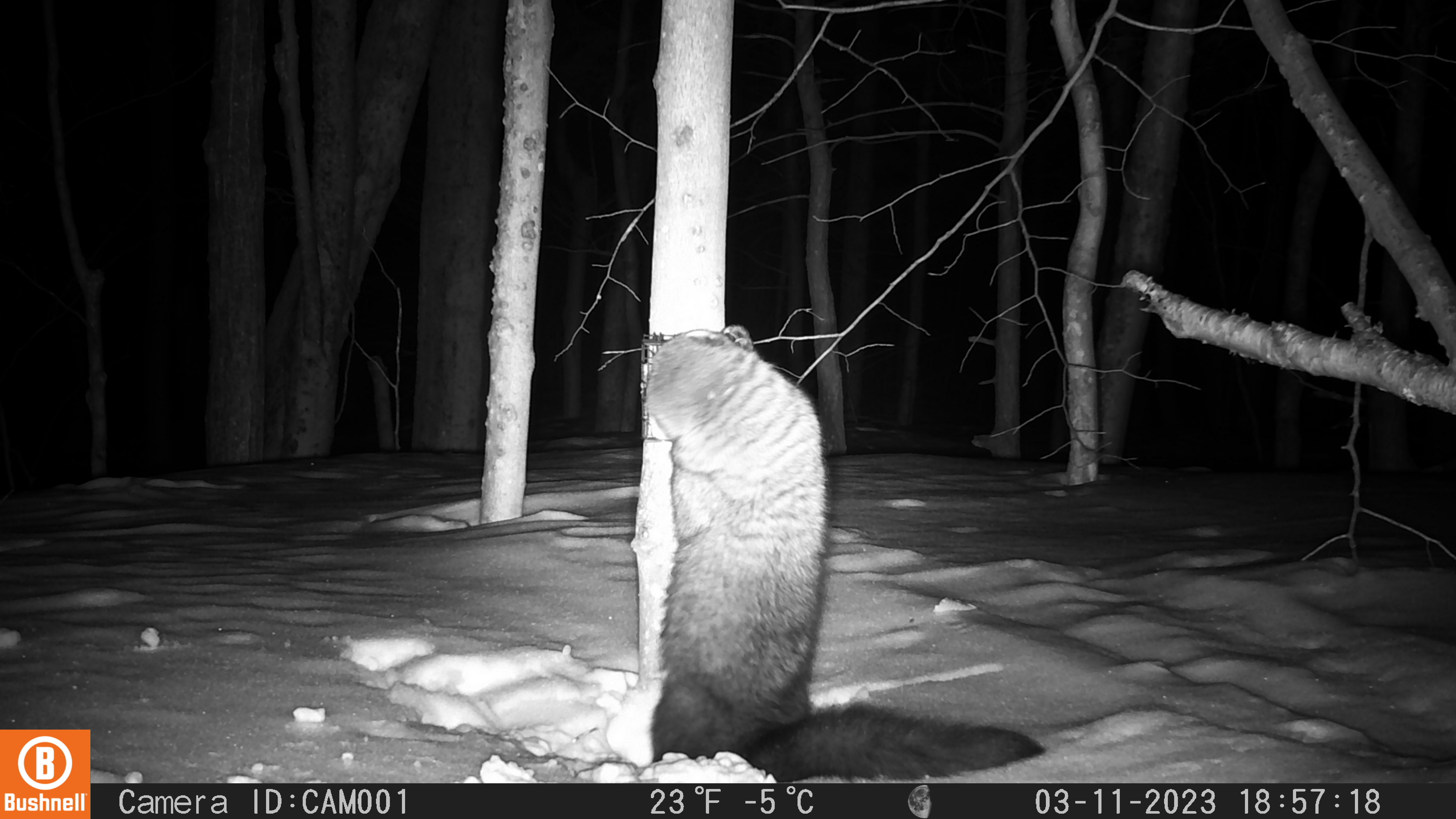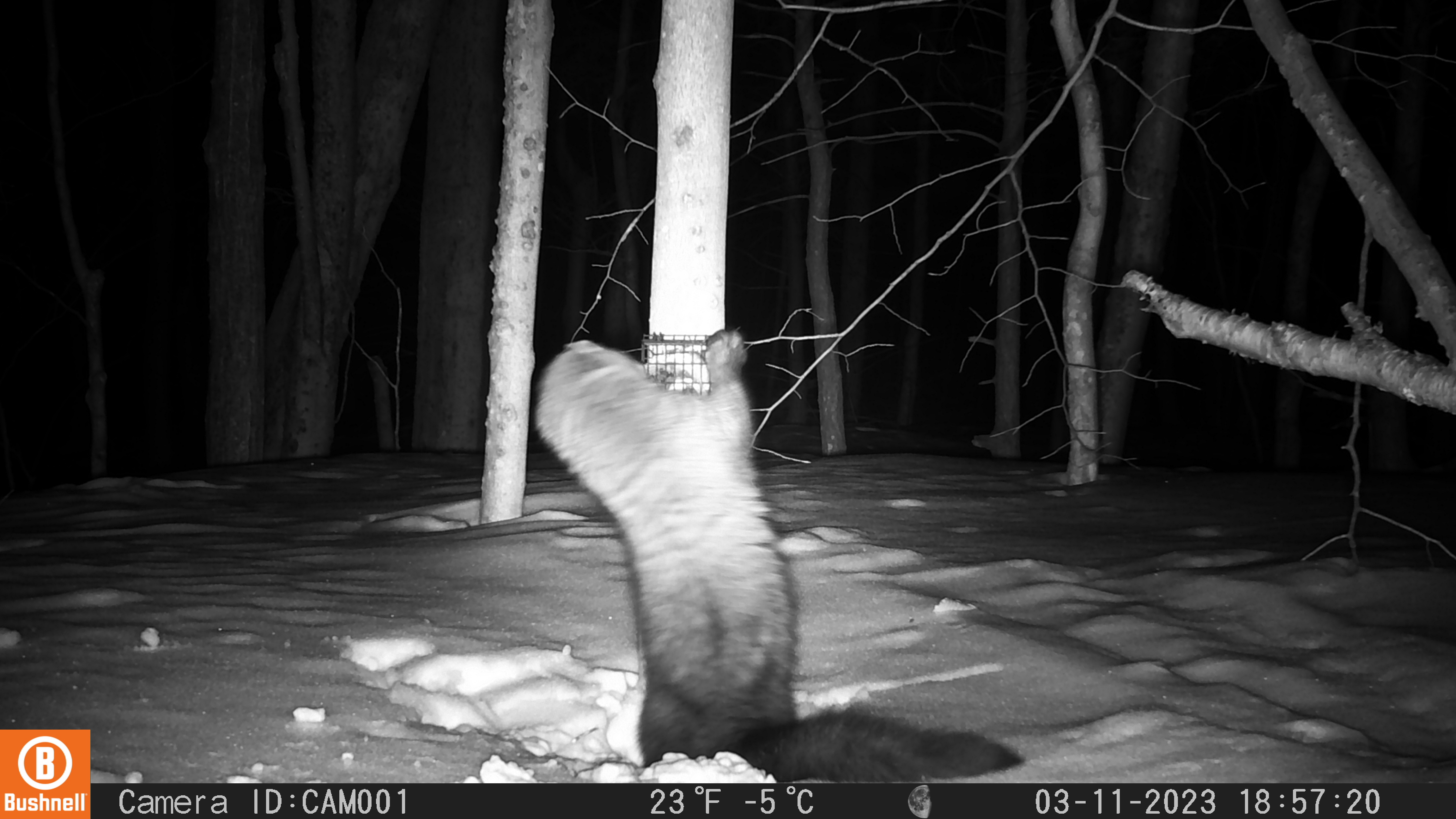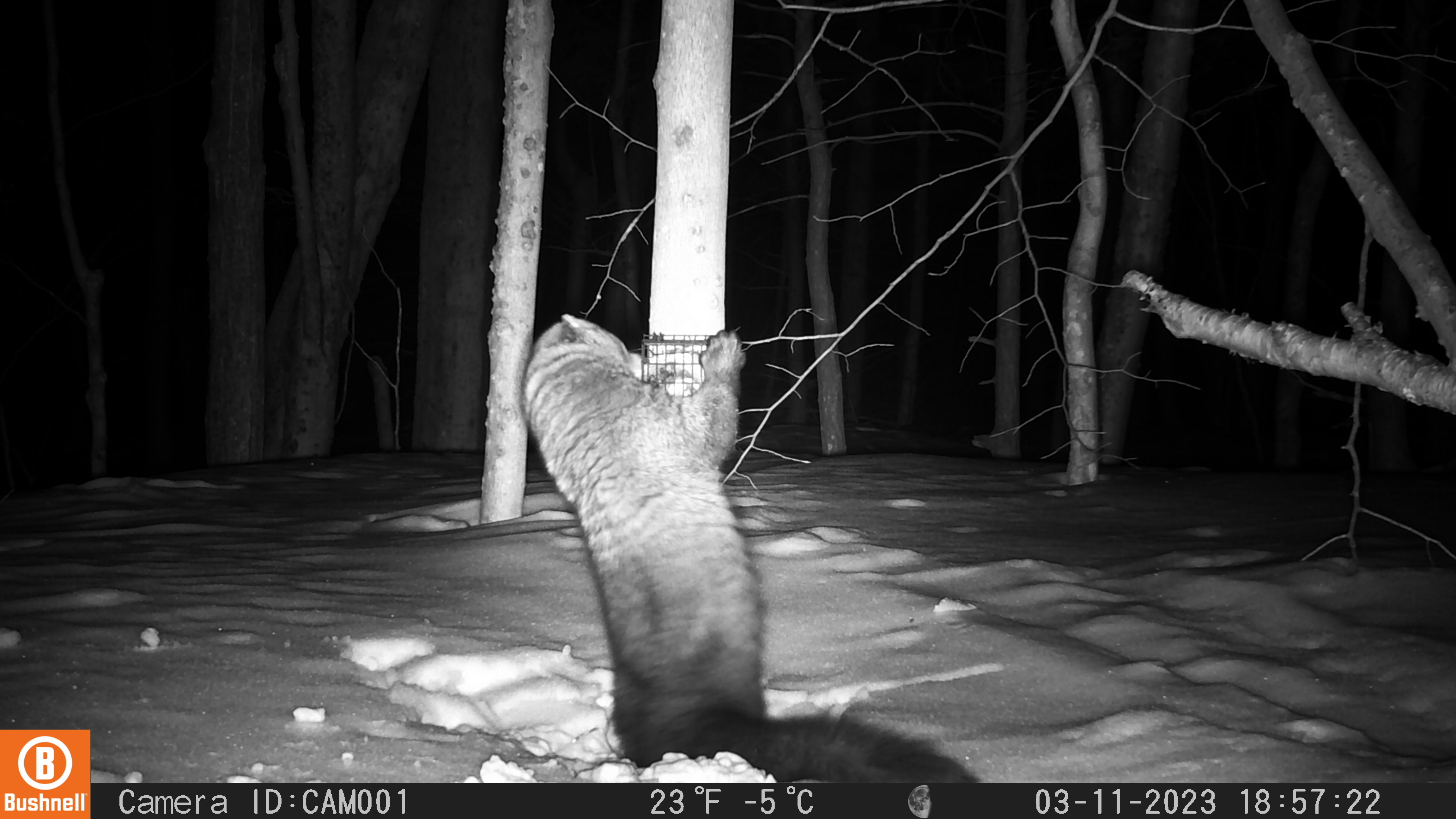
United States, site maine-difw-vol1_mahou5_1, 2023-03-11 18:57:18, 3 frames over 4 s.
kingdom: Animalia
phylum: Chordata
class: Mammalia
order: Carnivora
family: Mustelidae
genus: Pekania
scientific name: Pekania pennanti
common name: fisher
Fisher (Pekania pennanti).